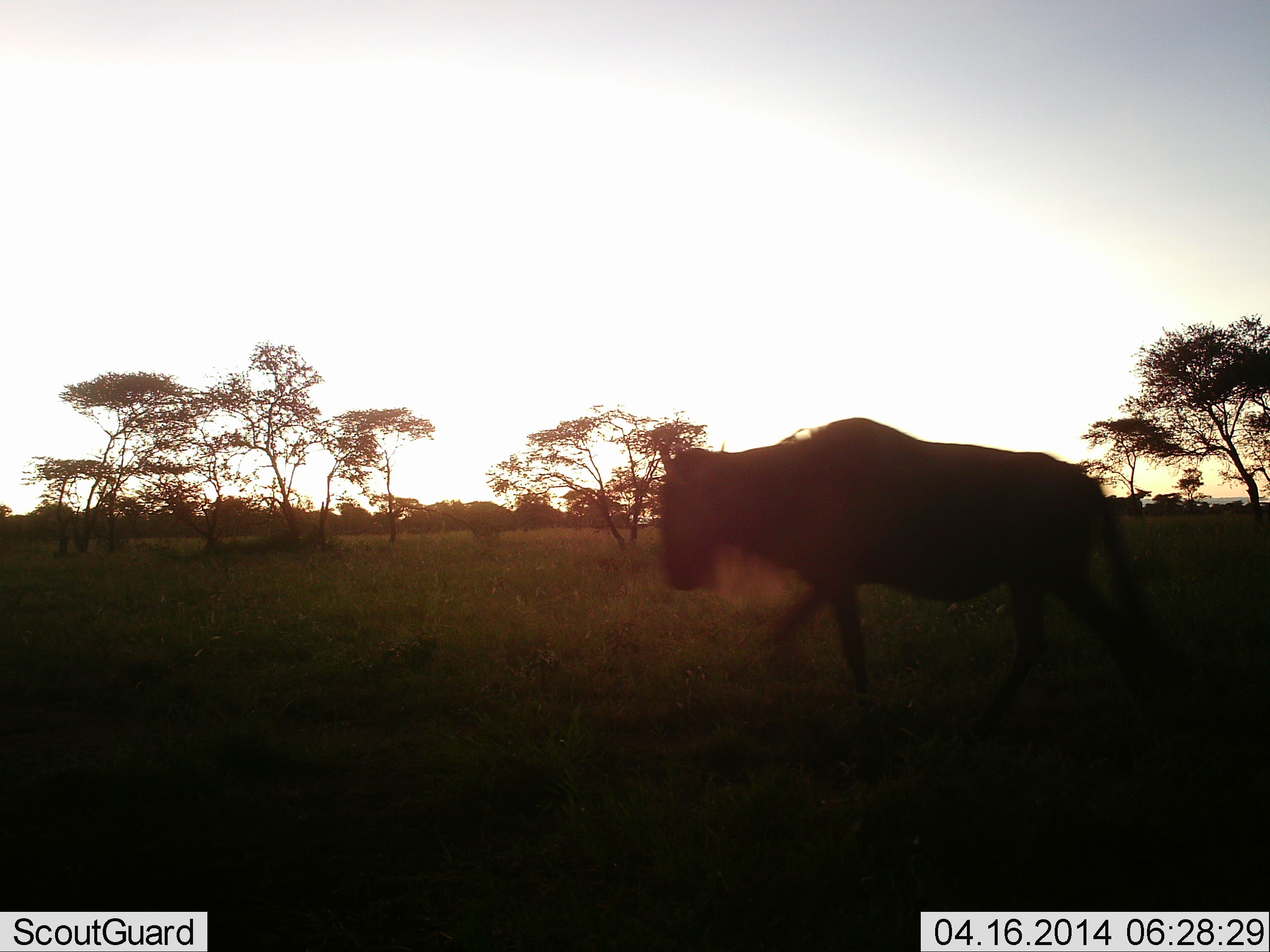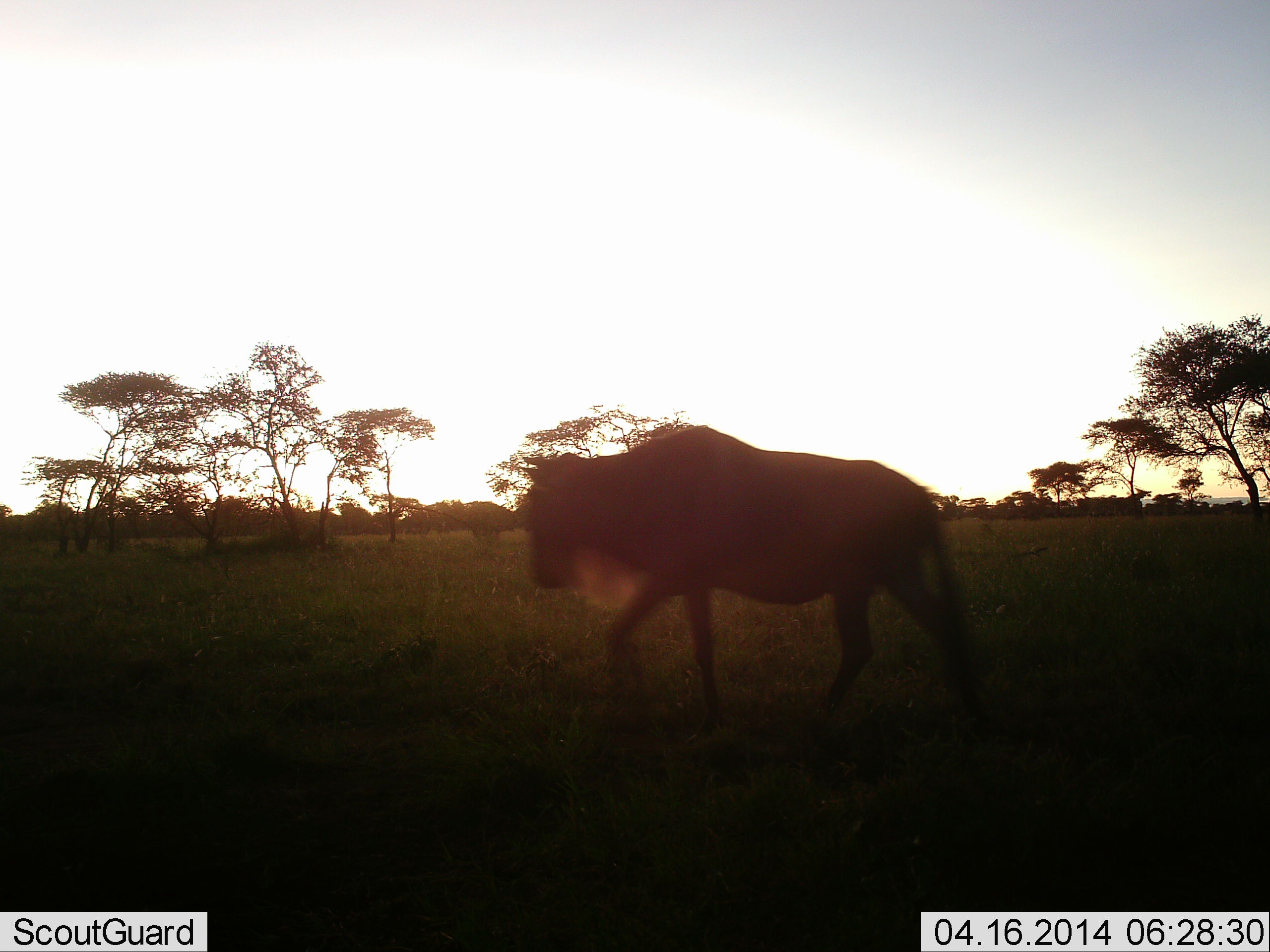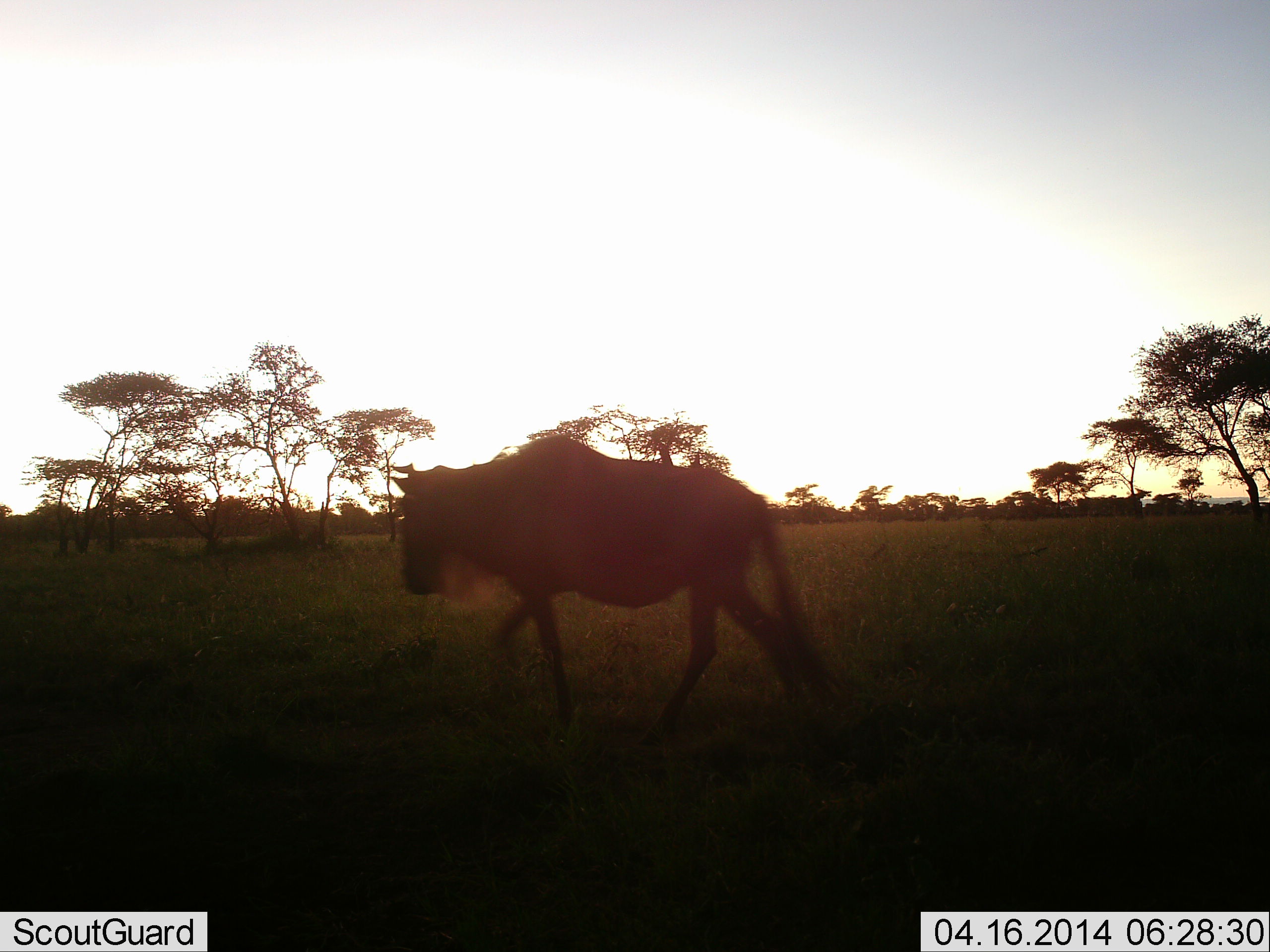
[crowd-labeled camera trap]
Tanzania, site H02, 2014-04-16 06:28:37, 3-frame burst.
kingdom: Animalia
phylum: Chordata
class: Mammalia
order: Artiodactyla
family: Bovidae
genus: Connochaetes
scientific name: Connochaetes taurinus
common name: blue wildebeest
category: wildebeest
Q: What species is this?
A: Wildebeest (blue wildebeest) (Connochaetes taurinus).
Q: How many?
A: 1.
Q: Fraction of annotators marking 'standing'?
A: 0%.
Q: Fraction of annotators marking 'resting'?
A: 0%.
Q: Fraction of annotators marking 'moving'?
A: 100%.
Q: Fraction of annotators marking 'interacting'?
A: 0%.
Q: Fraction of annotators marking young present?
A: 0%.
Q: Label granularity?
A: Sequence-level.